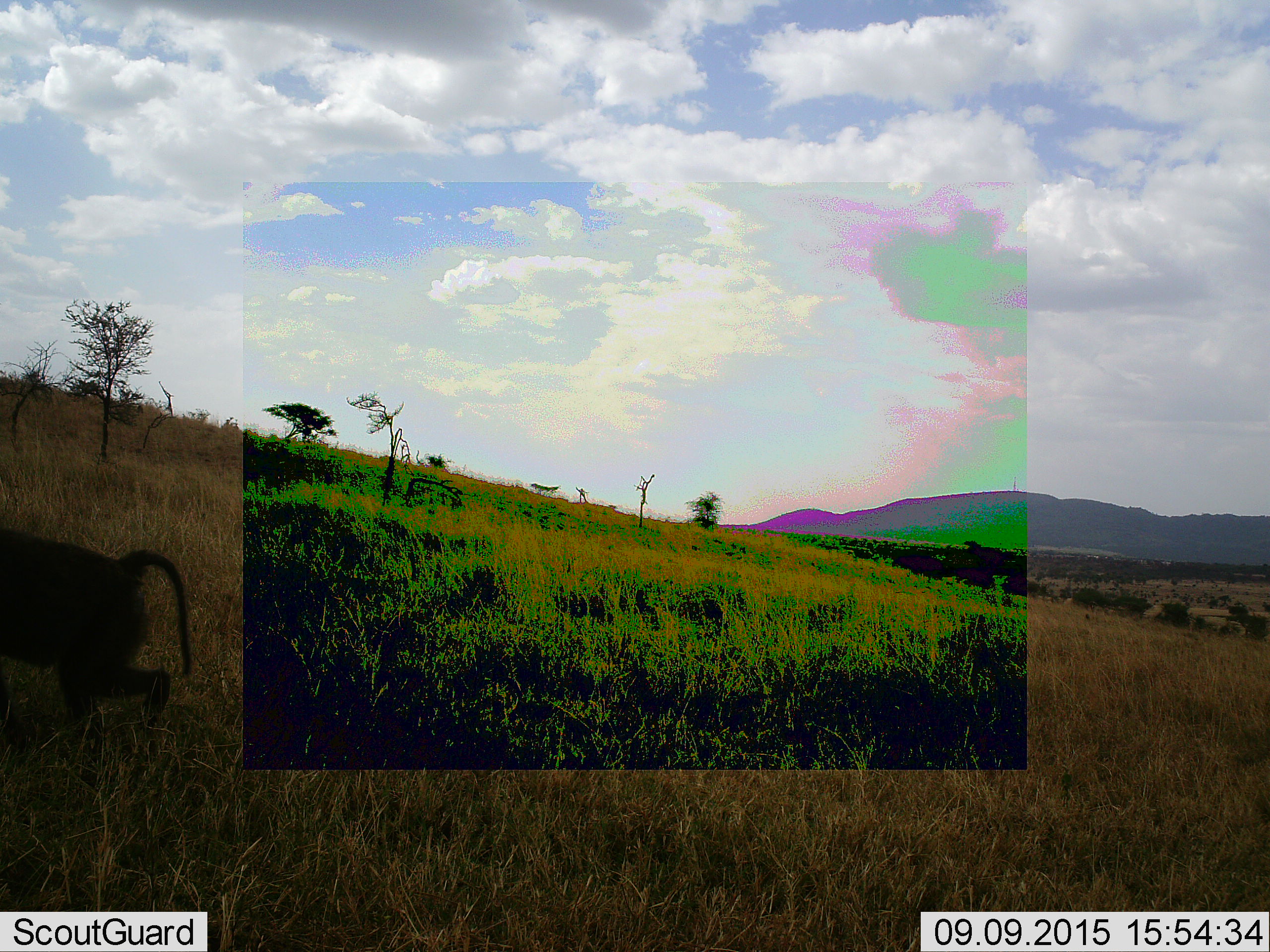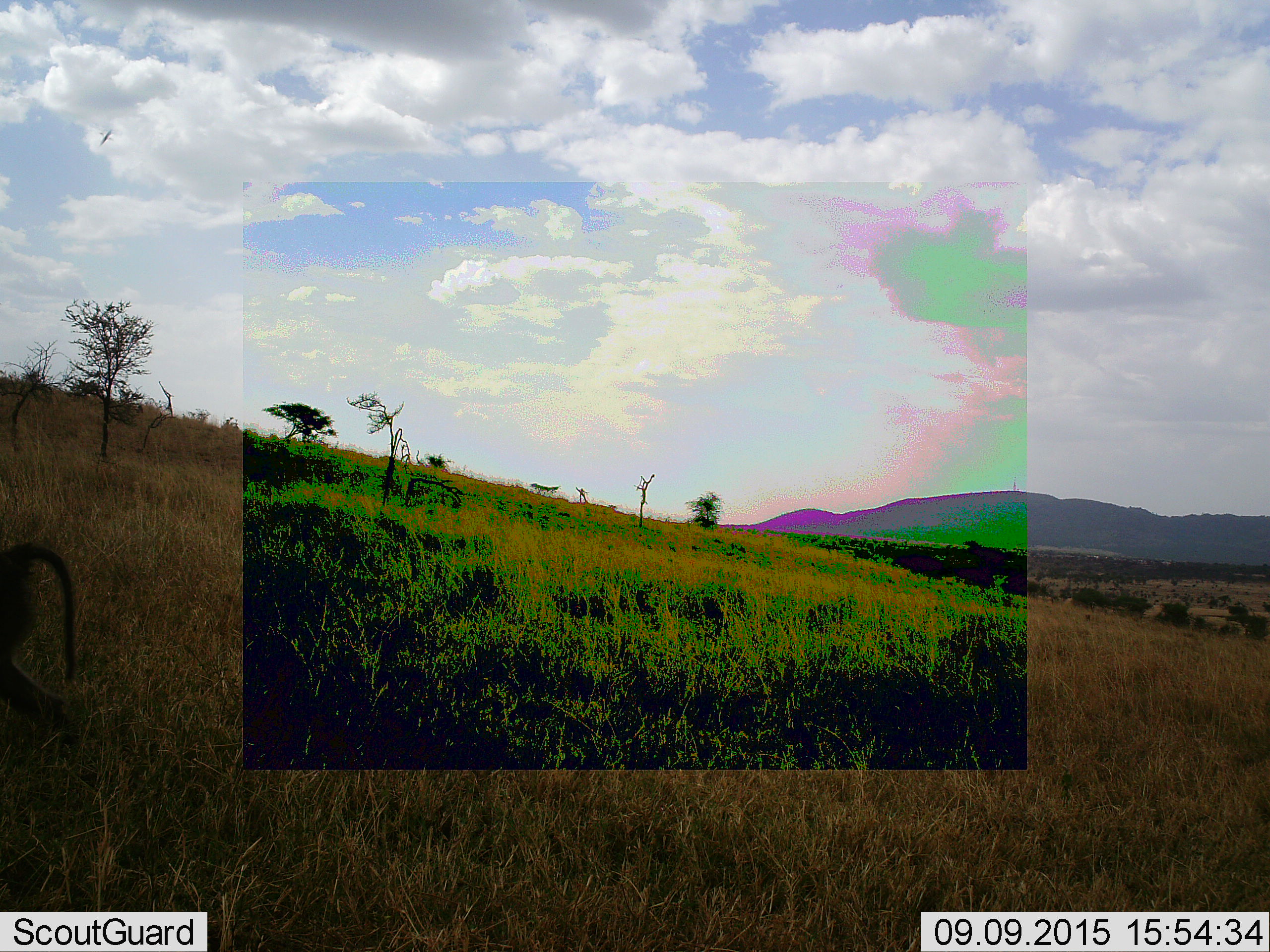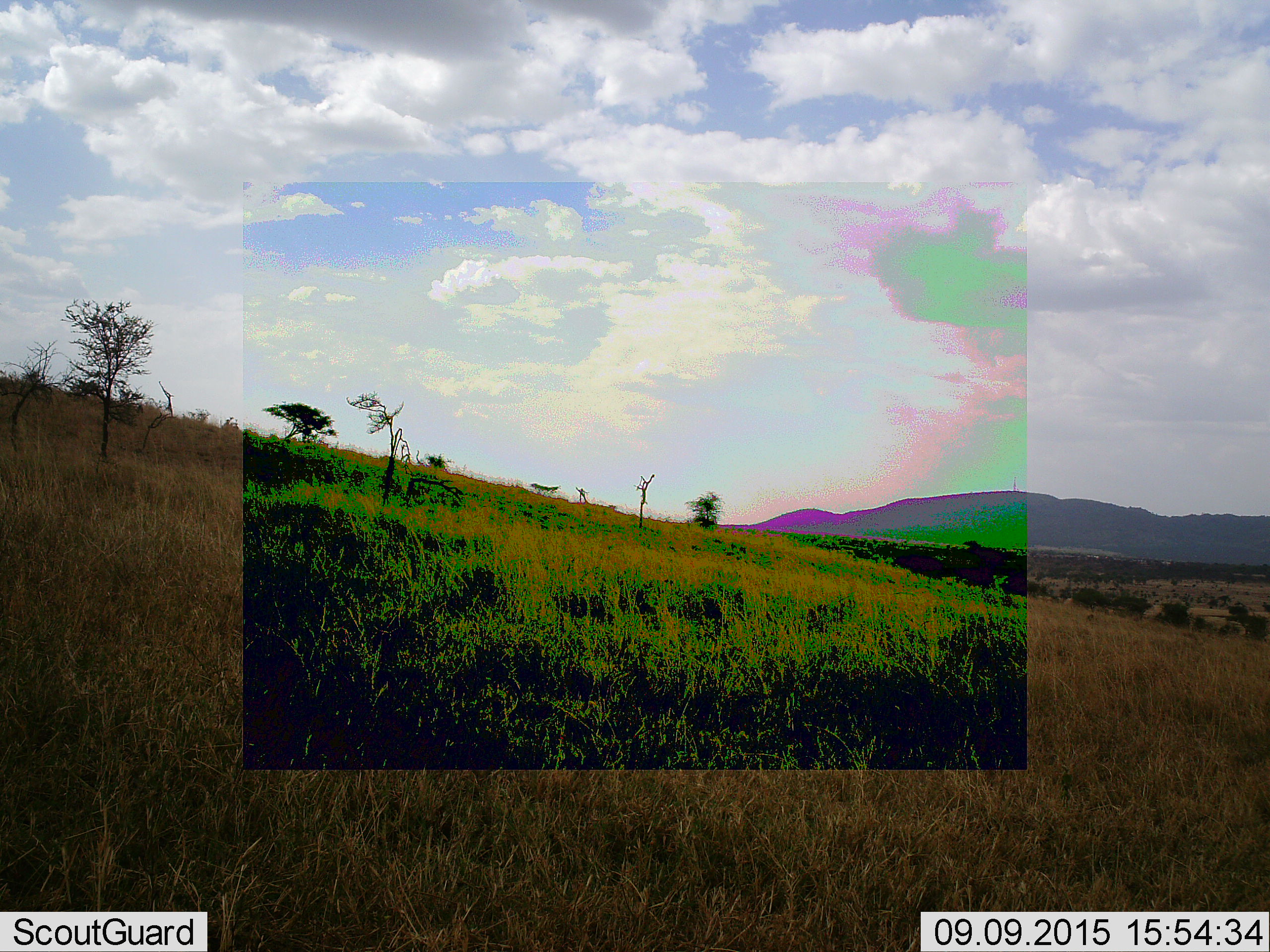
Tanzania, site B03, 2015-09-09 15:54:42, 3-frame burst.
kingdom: Animalia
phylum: Chordata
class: Mammalia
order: Primates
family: Cercopithecidae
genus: Papio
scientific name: Papio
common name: baboon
Baboon (Papio), count 1. Behavior (volunteer vote fractions): standing 0%, resting 0%, moving 100%, interacting 0%. Young present (vote fraction): 0%. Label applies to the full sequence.